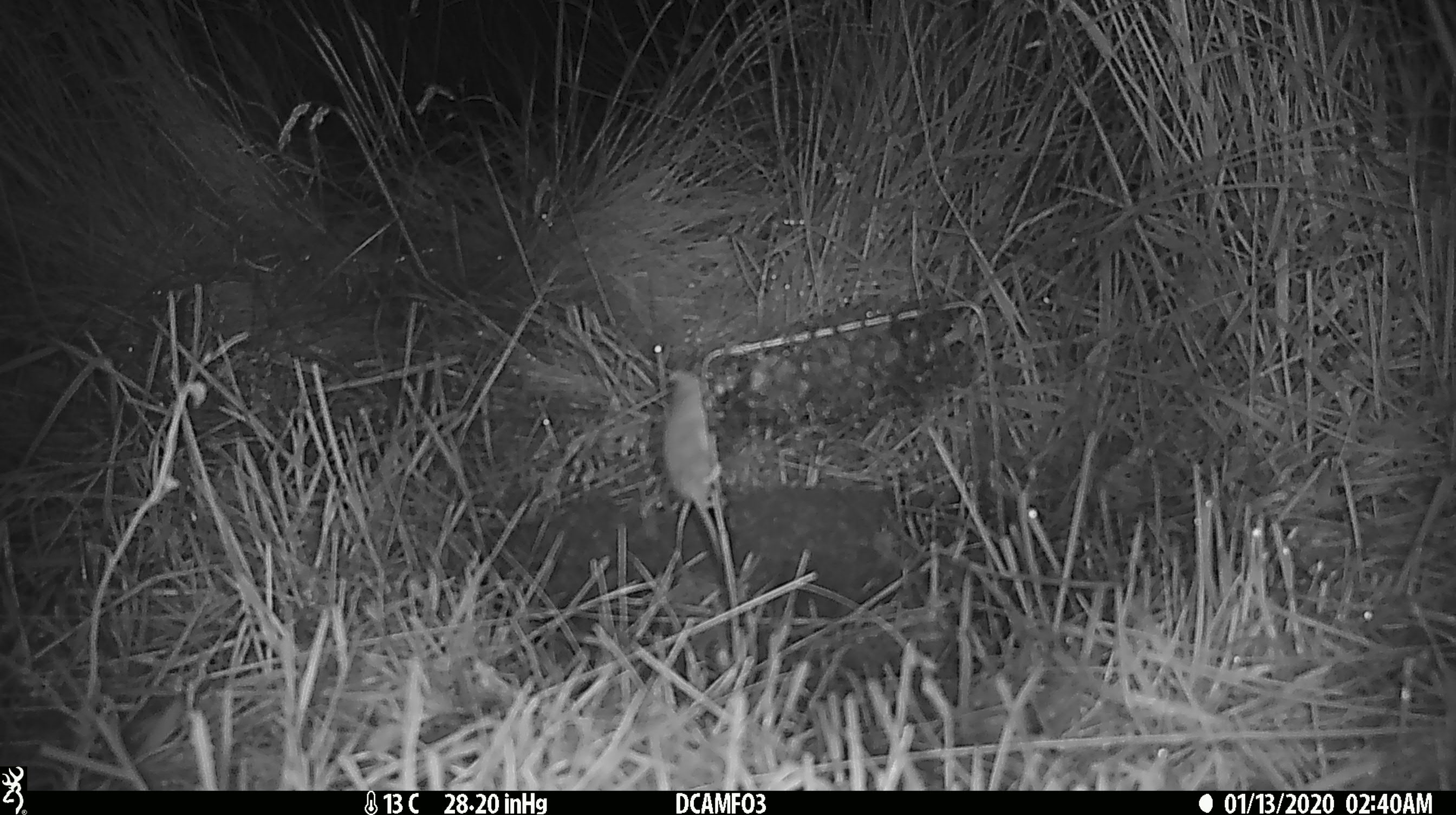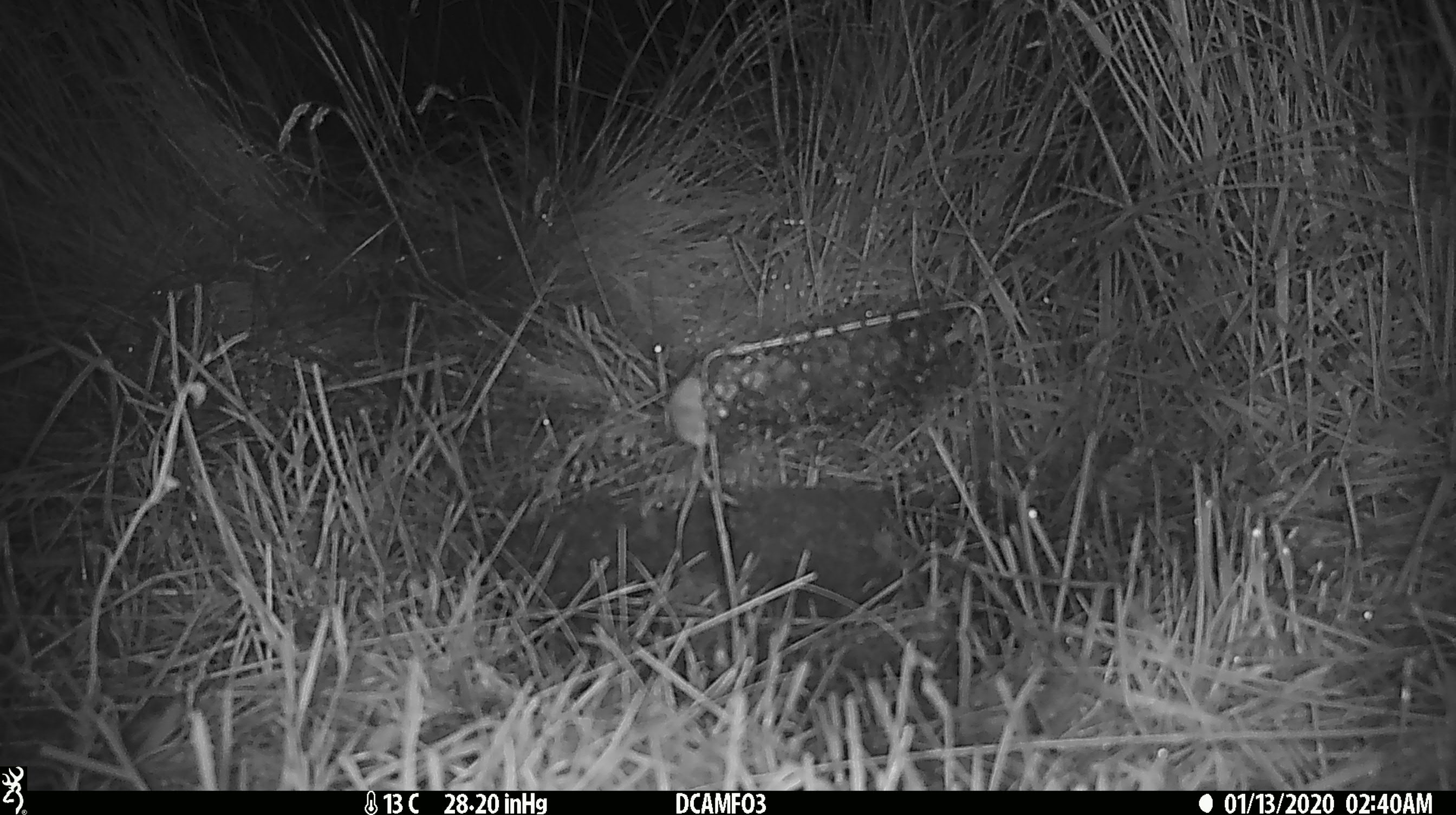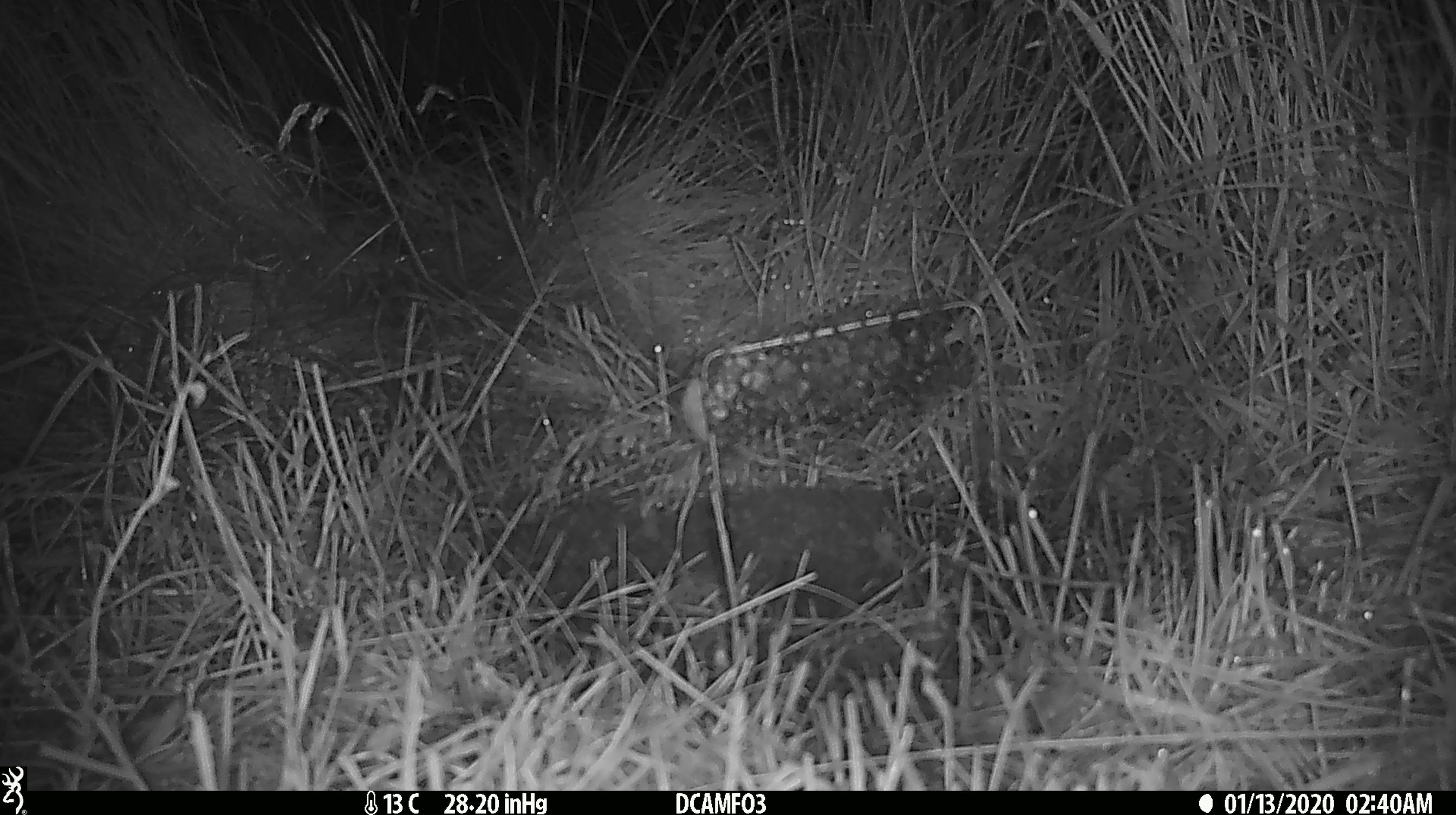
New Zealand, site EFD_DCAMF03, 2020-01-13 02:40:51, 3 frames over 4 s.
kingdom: Animalia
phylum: Chordata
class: Mammalia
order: Rodentia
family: Muridae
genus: Mus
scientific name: Mus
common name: mouse